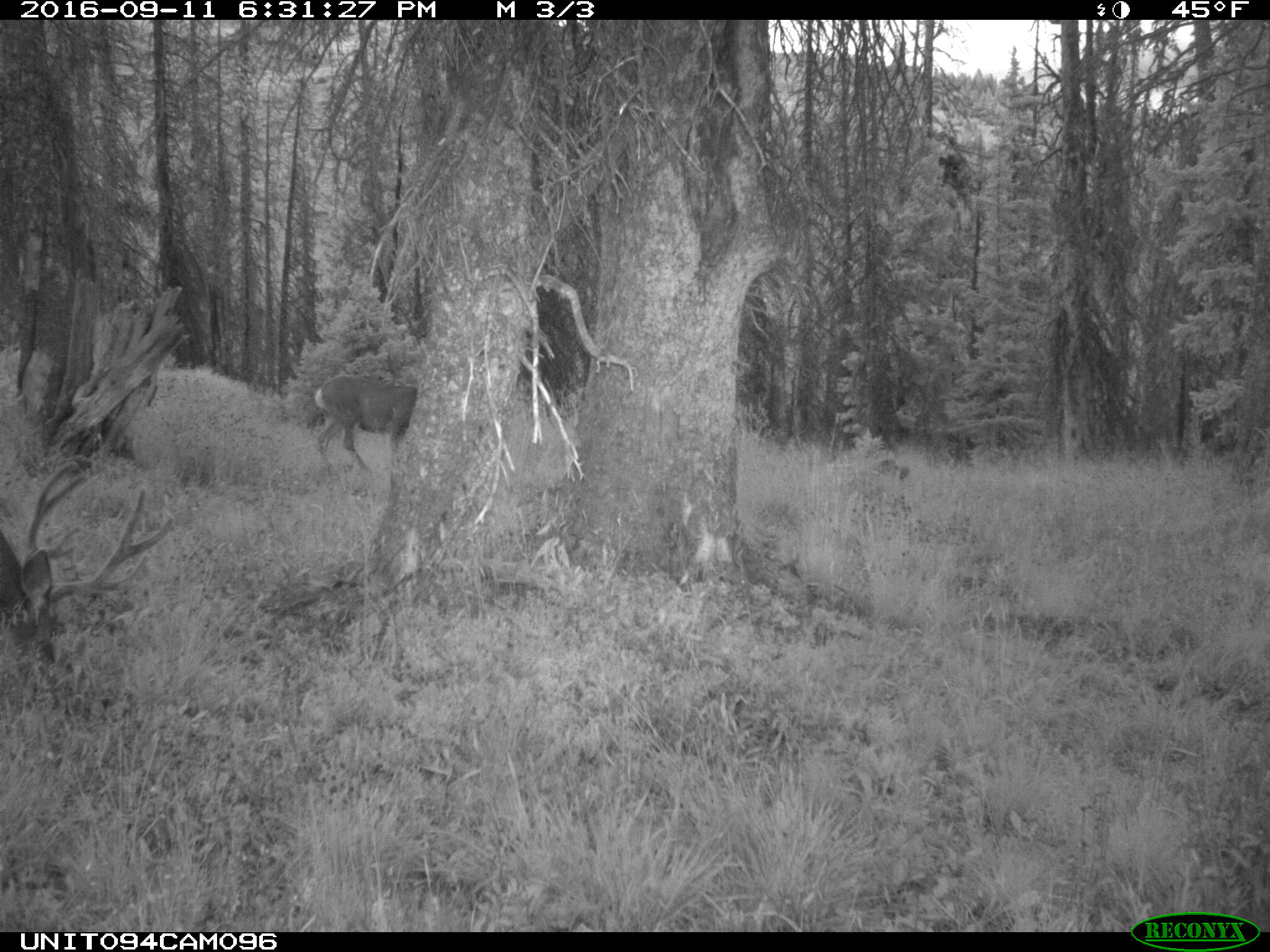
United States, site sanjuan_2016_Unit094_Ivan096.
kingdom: Animalia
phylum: Chordata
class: Mammalia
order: Artiodactyla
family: Cervidae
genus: Odocoileus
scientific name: Odocoileus hemionus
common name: mule deer